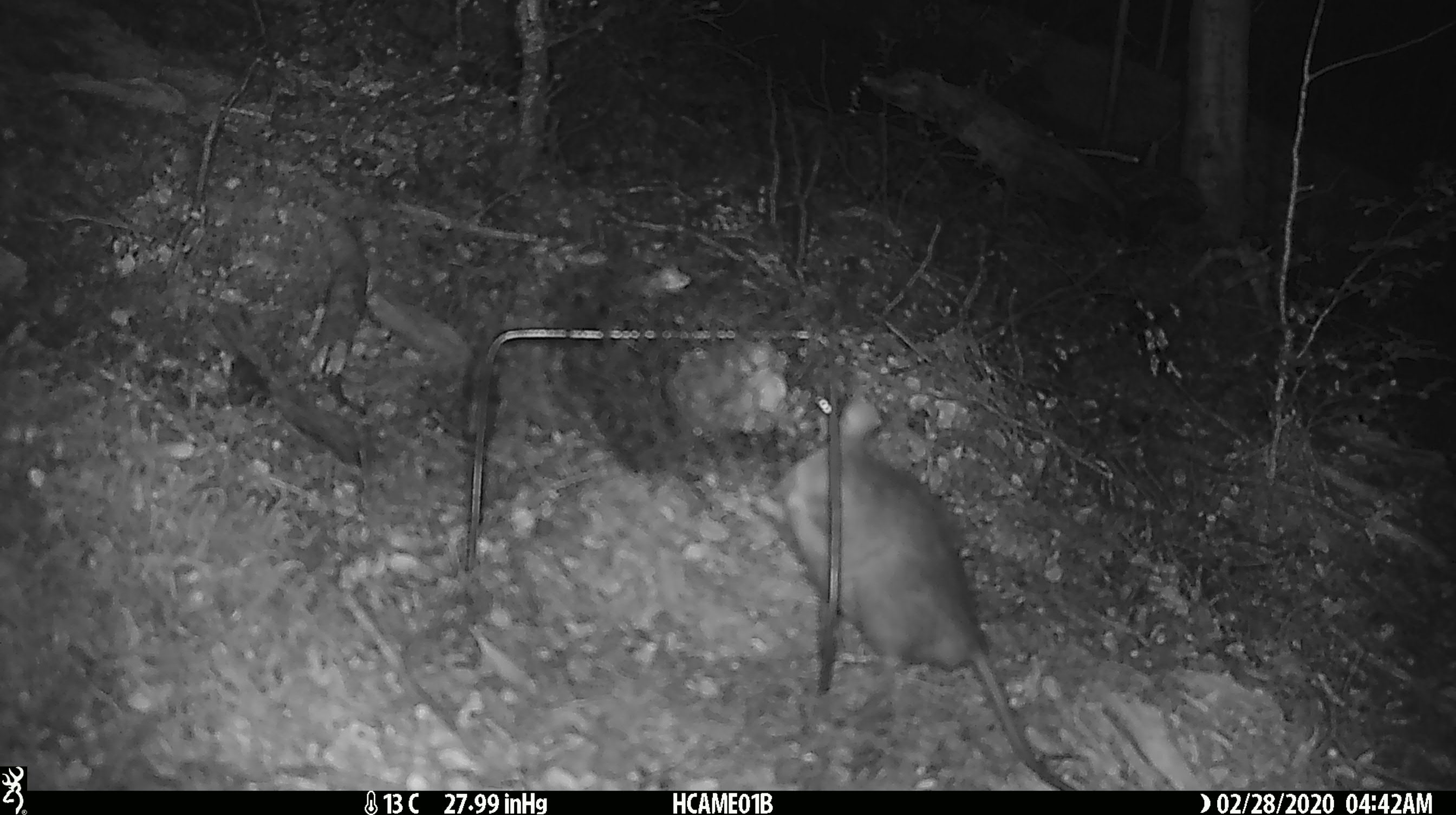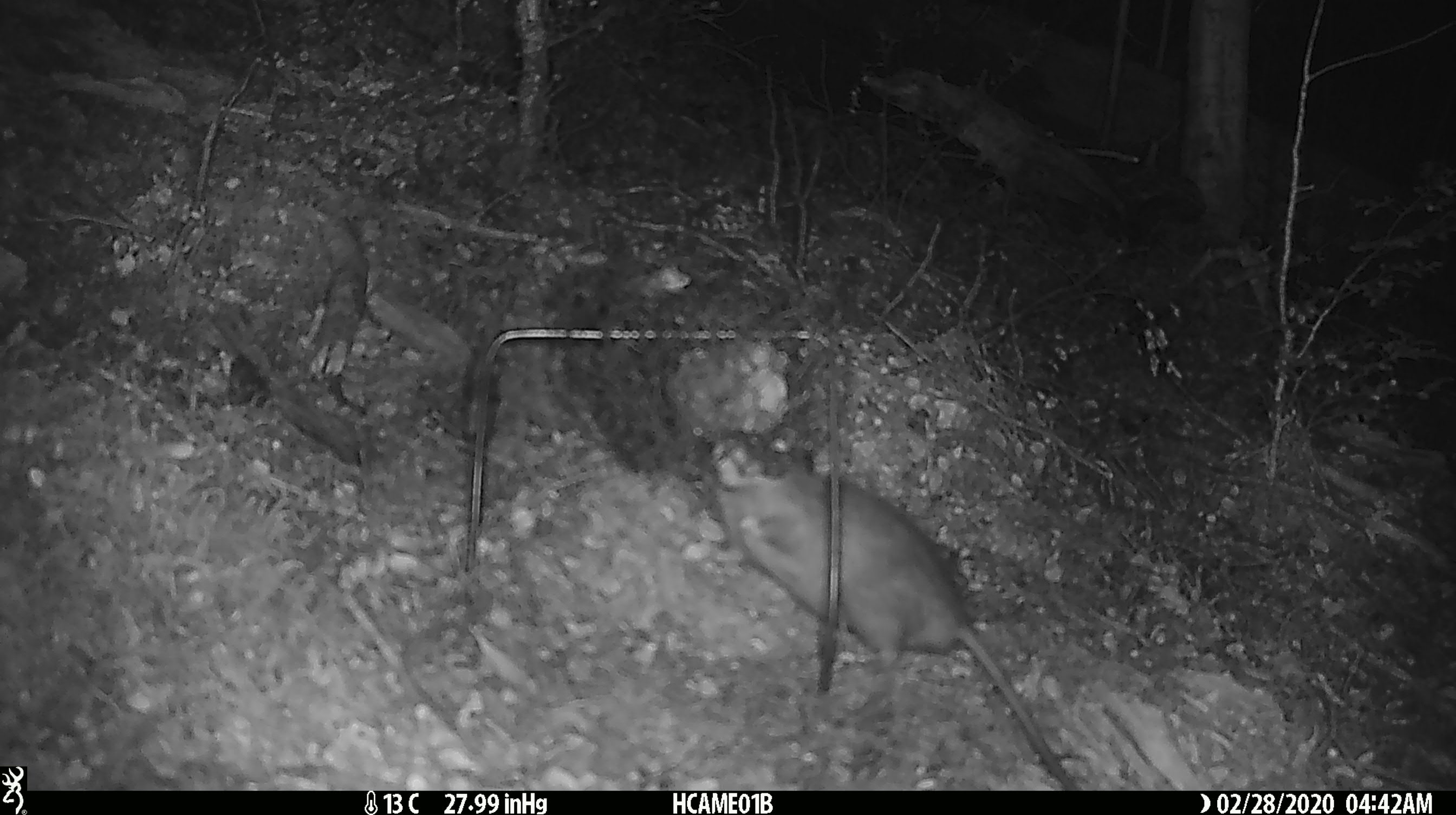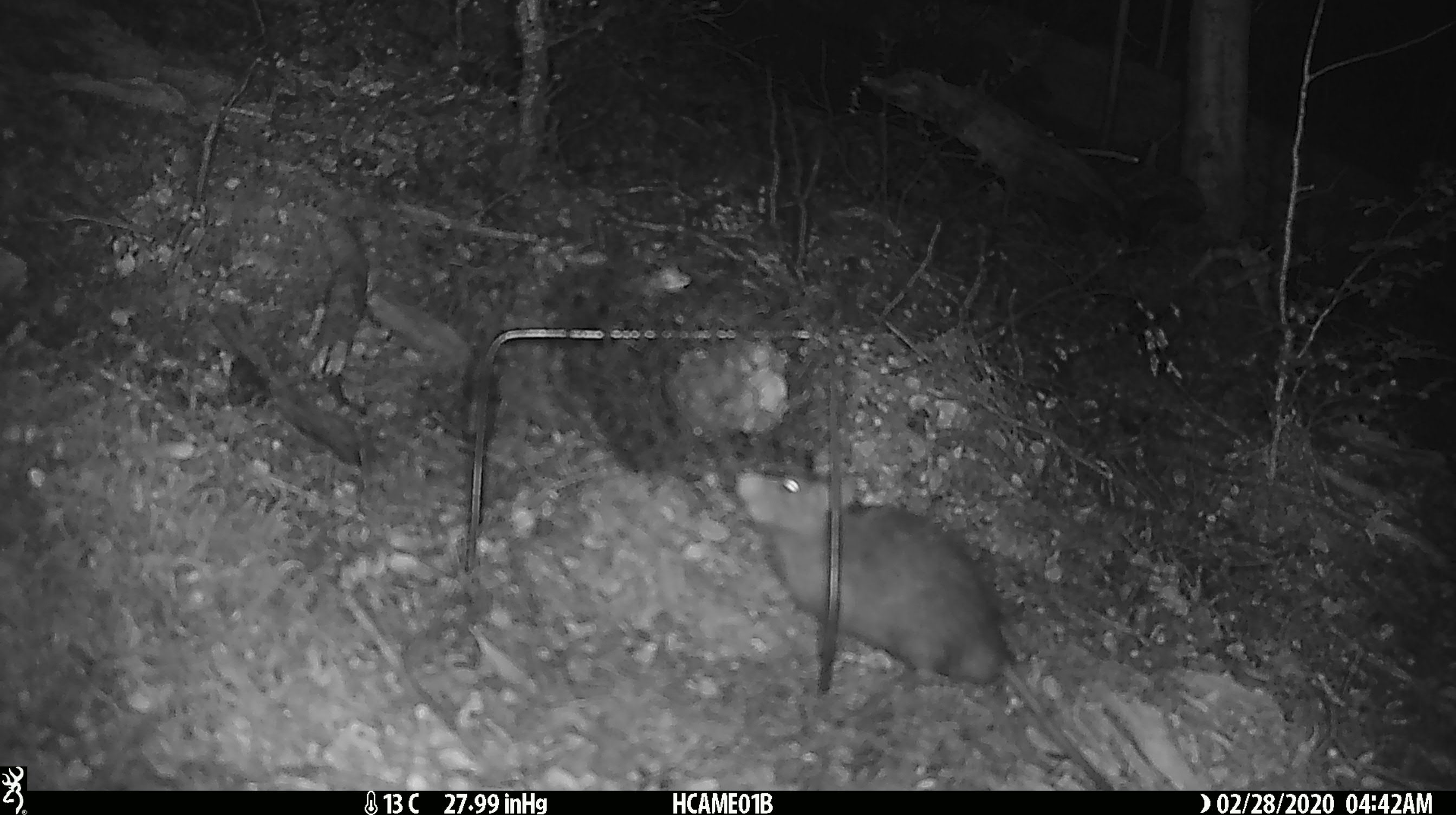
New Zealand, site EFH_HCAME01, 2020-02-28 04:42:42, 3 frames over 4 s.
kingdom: Animalia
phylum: Chordata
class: Mammalia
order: Rodentia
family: Muridae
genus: Rattus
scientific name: Rattus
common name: rat